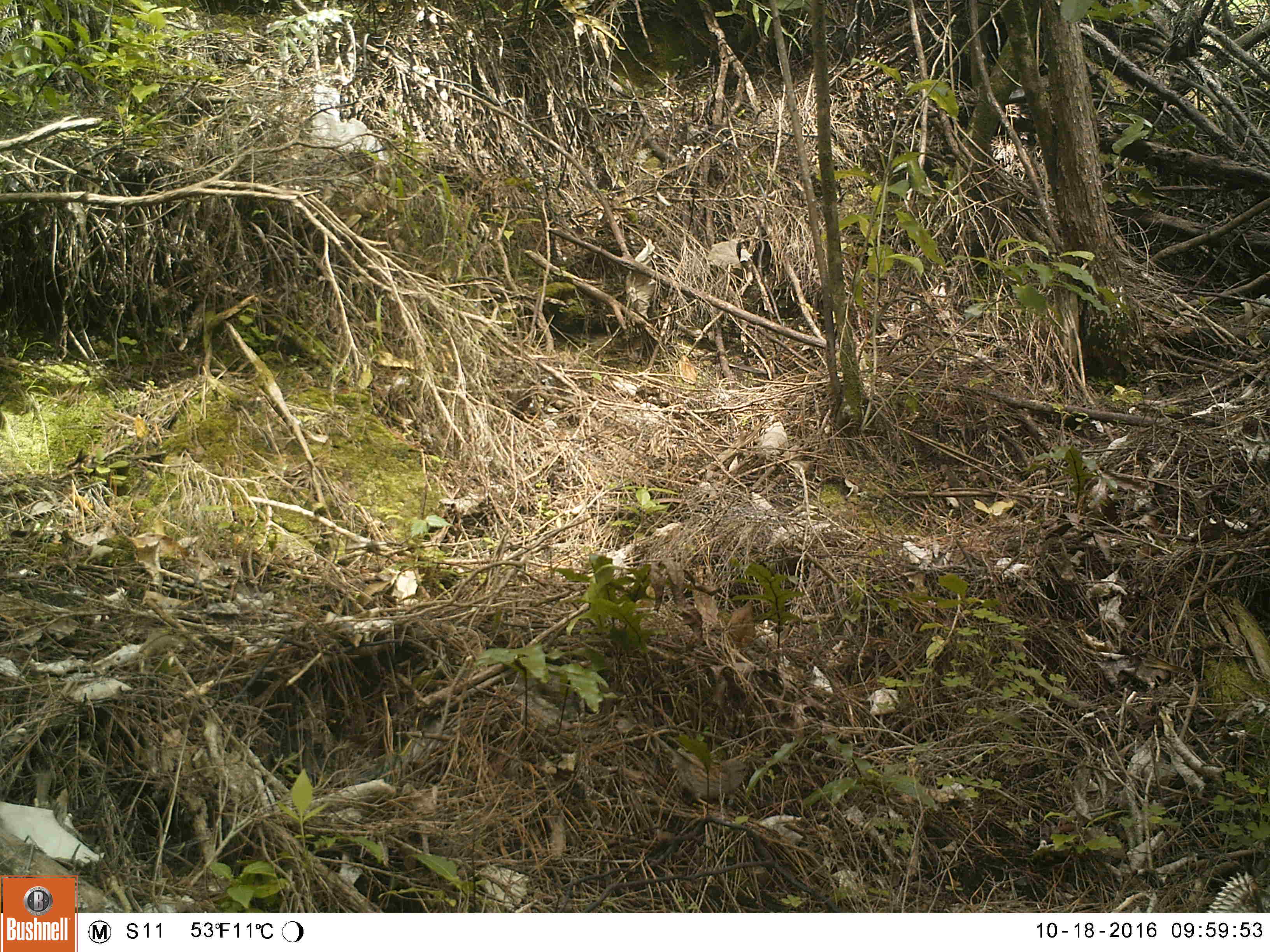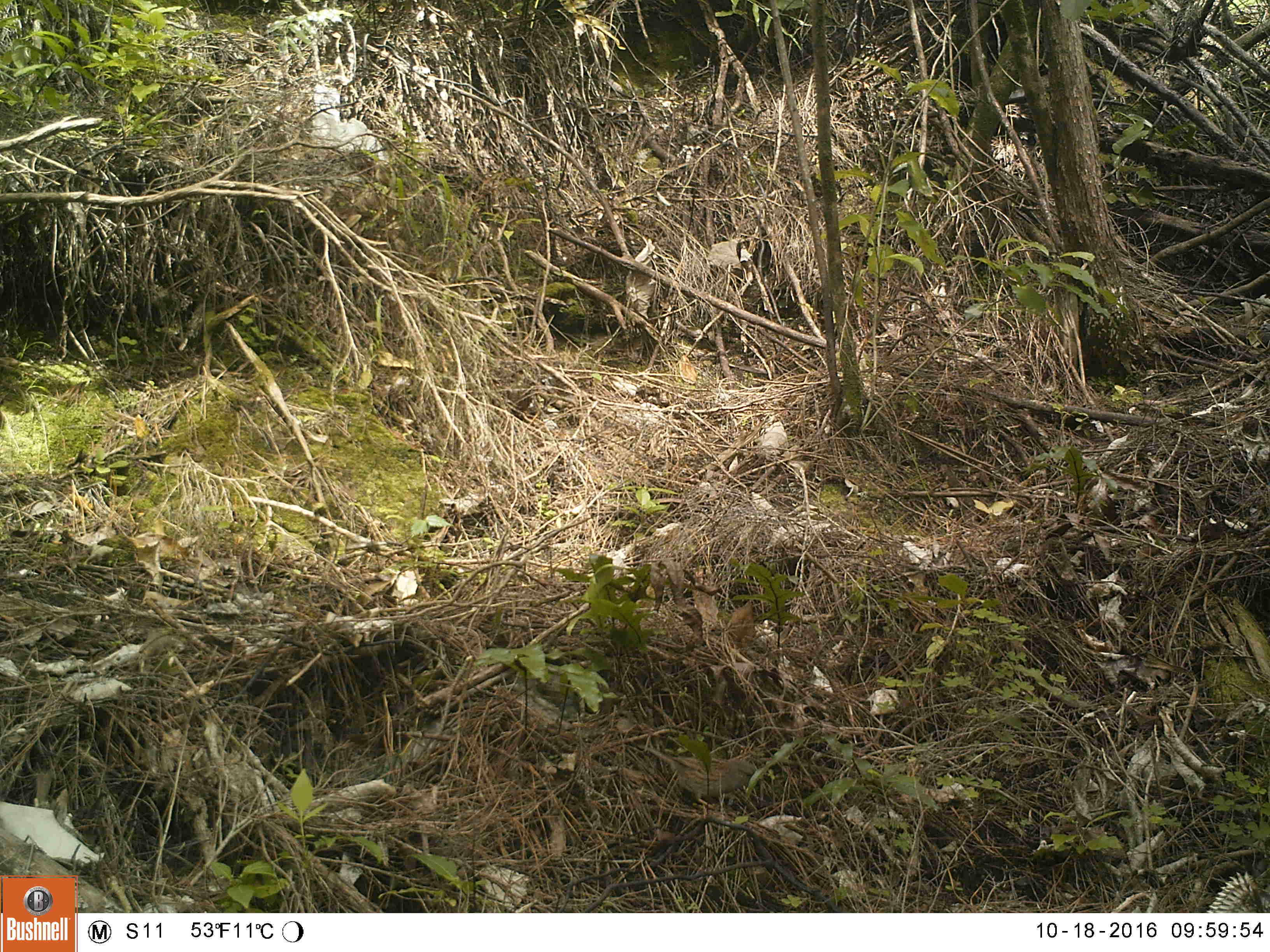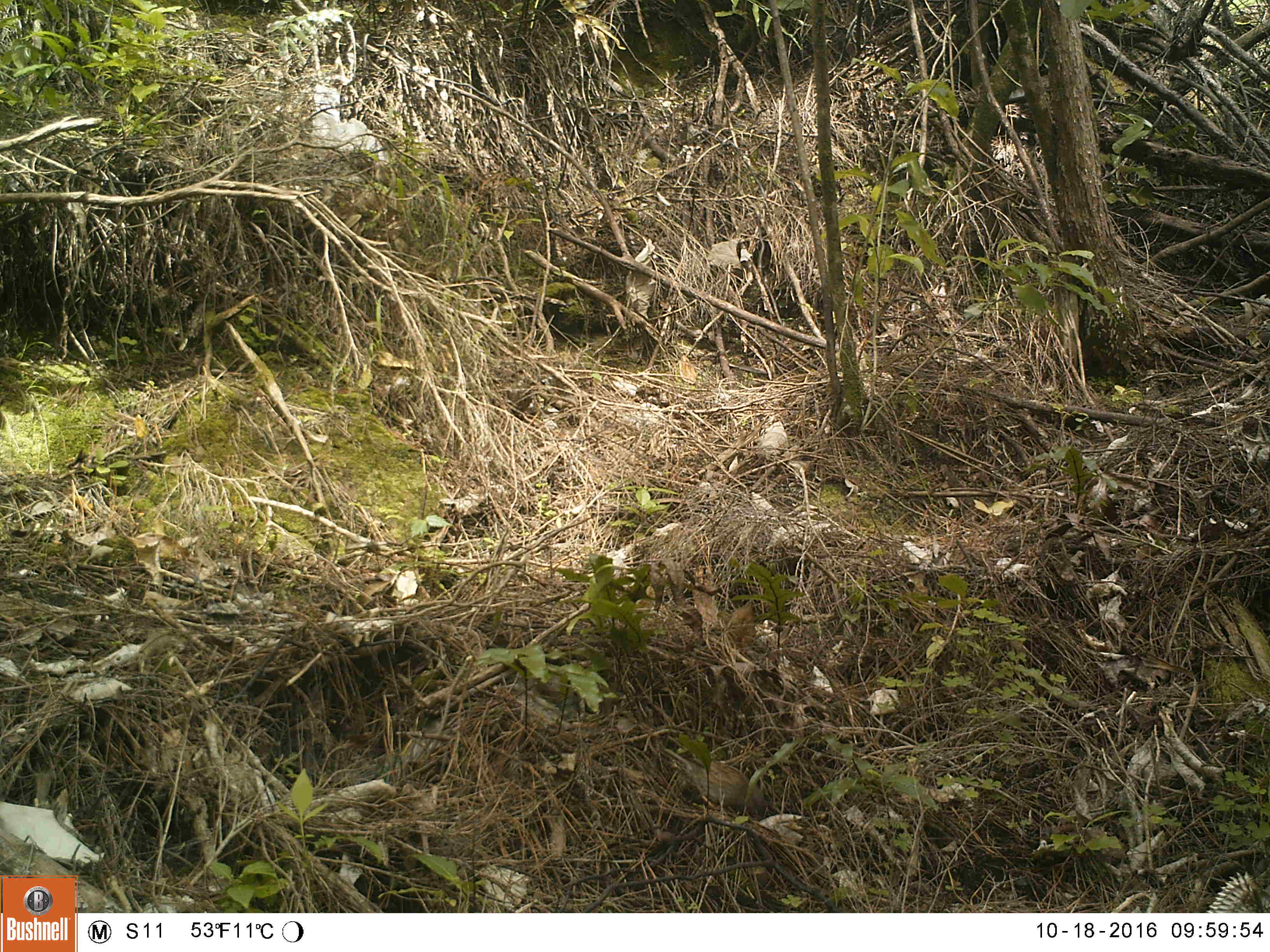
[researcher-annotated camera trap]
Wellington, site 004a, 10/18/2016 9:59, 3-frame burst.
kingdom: Animalia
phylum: Chordata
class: Aves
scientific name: Aves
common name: bird